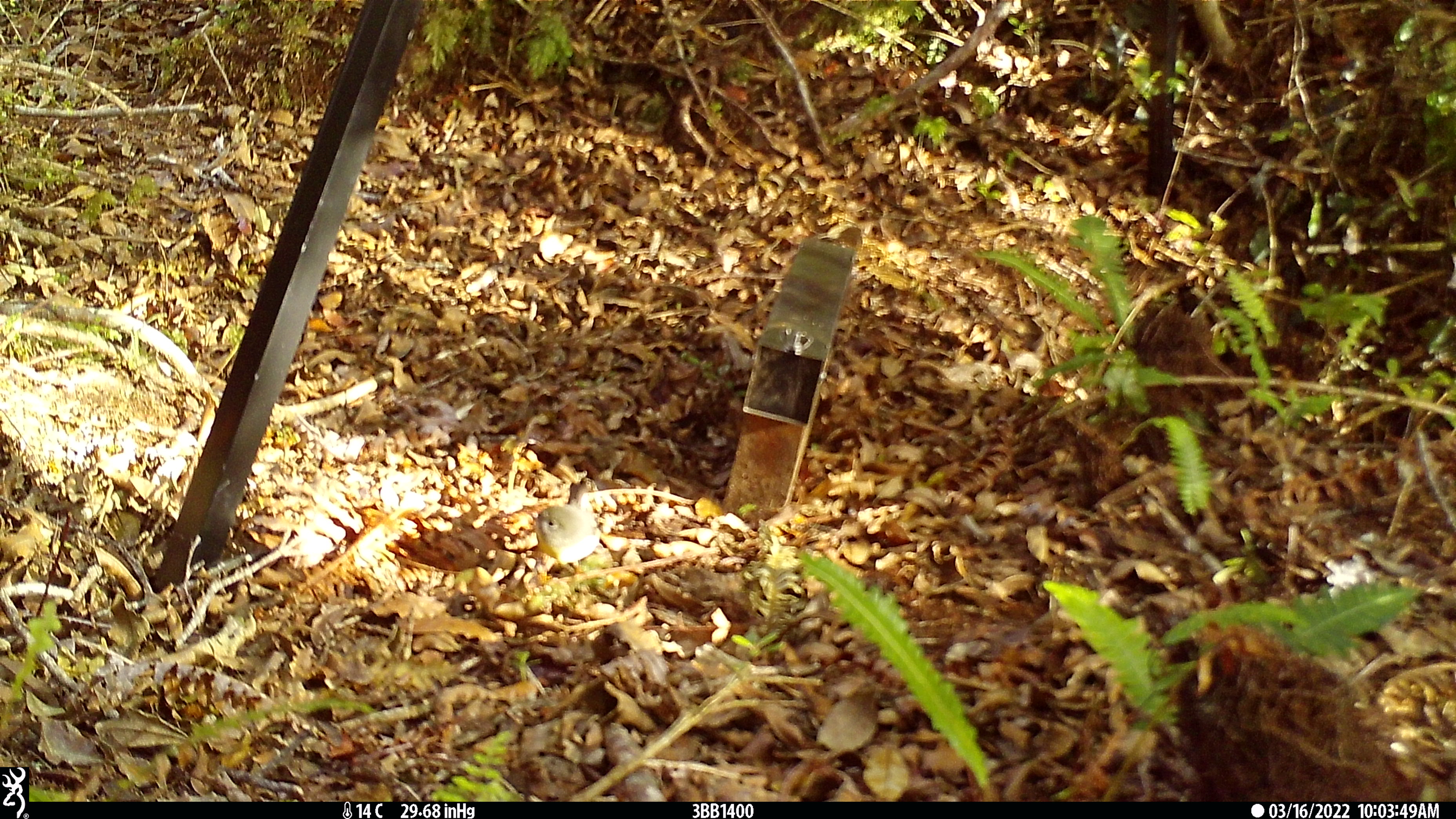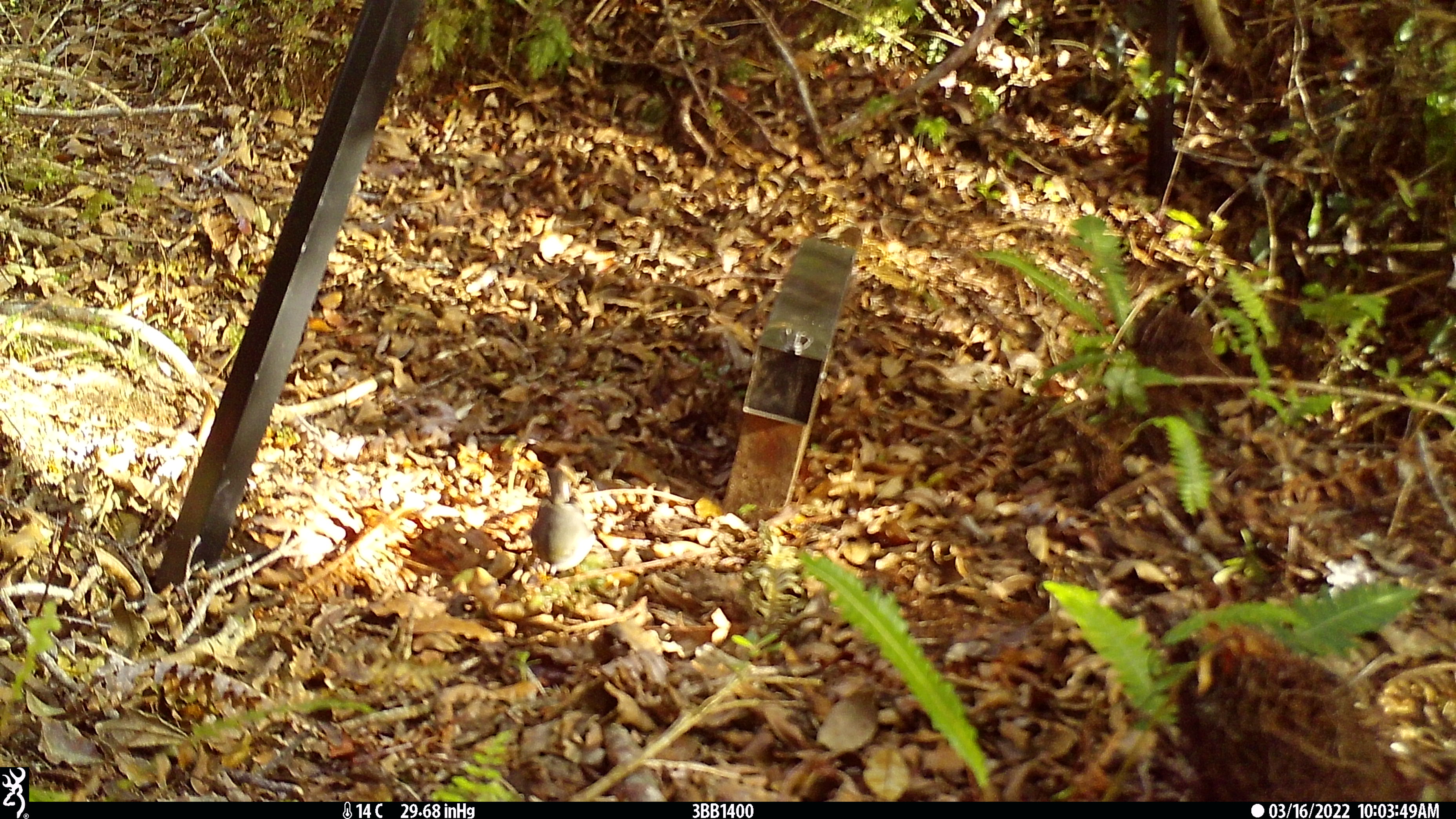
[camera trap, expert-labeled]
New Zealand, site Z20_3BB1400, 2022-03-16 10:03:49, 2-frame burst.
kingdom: Animalia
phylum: Chordata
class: Aves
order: Passeriformes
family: Petroicidae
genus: Petroica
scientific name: Petroica macrocephala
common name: tomtit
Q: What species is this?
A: Tomtit (Petroica macrocephala).